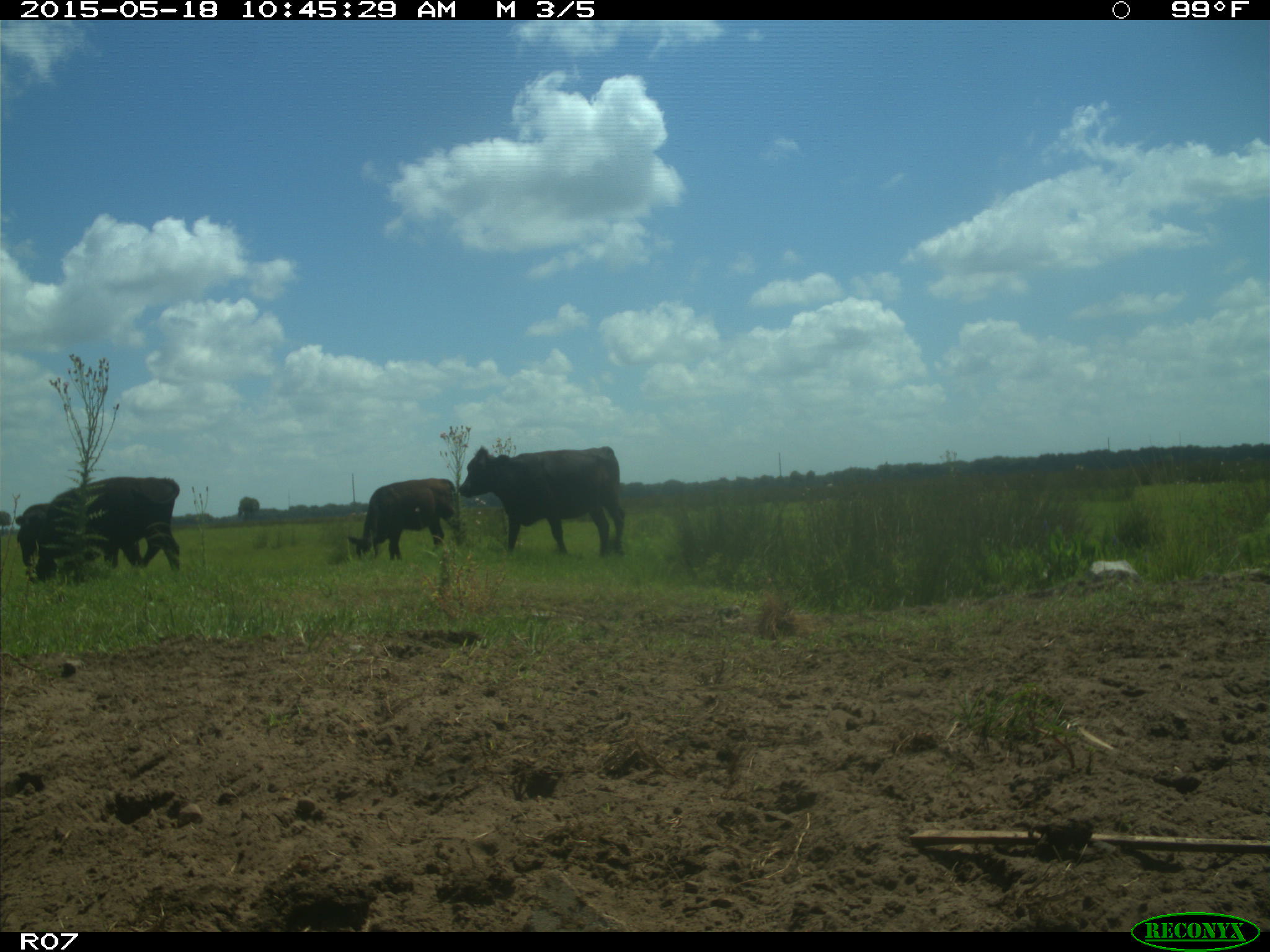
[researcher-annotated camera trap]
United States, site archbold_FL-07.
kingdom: Animalia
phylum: Chordata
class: Mammalia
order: Artiodactyla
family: Bovidae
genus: Bos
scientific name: Bos taurus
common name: domestic cow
Bos taurus (domestic cow).